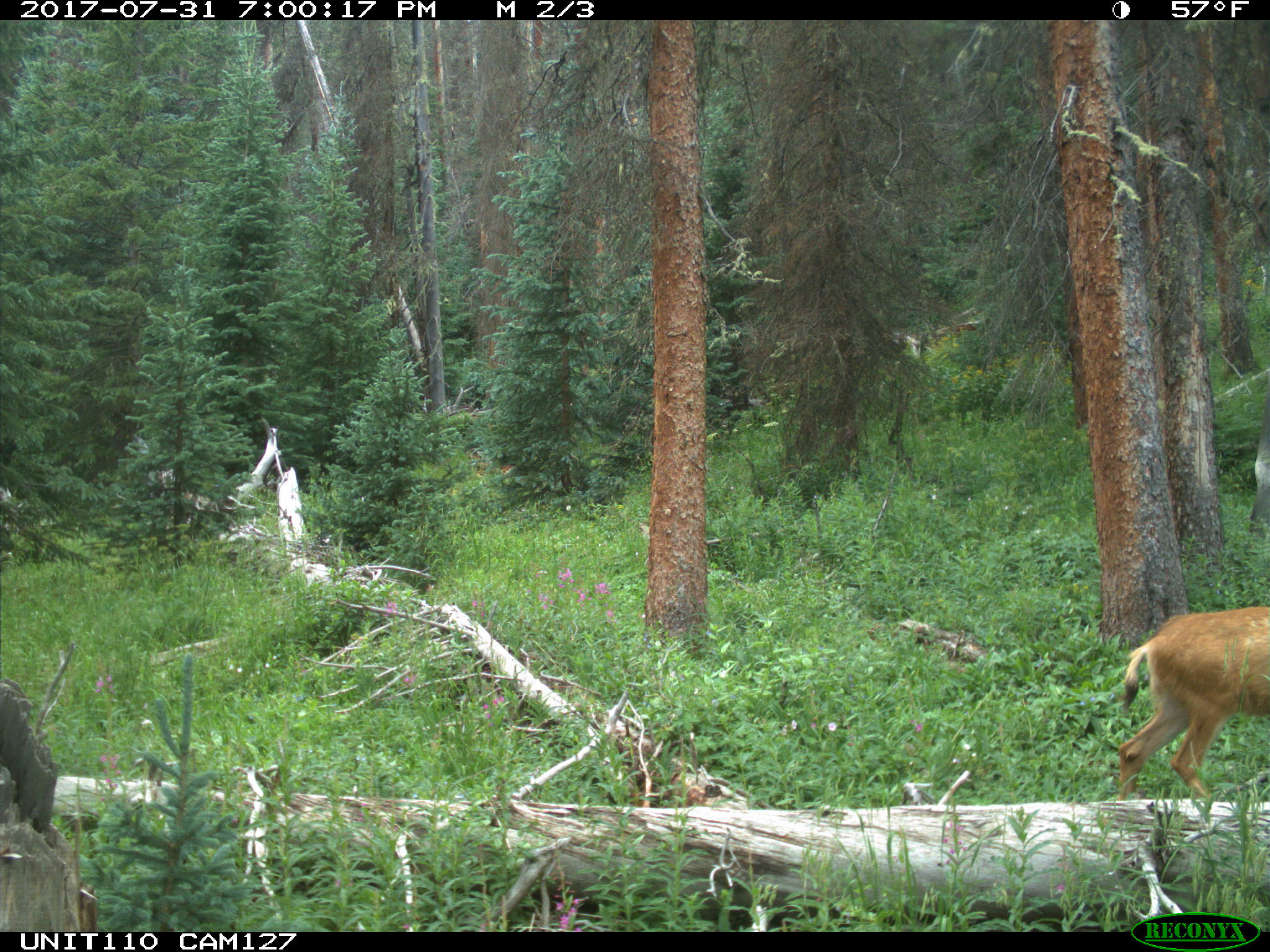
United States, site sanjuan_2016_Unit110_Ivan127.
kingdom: Animalia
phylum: Chordata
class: Mammalia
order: Artiodactyla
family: Cervidae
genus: Odocoileus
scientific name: Odocoileus hemionus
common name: mule deer